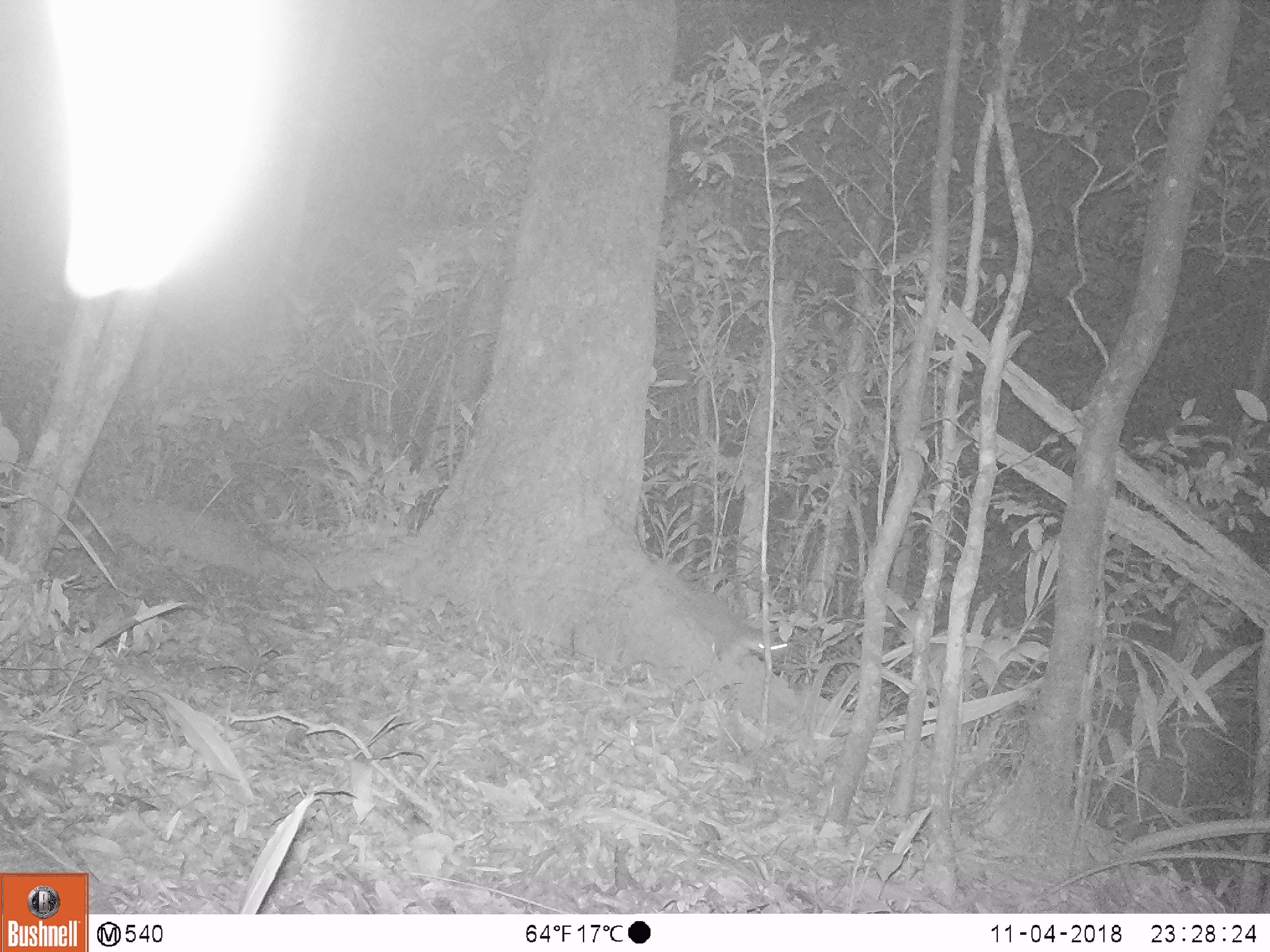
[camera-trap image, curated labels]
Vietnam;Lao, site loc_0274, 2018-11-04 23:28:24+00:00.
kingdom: Animalia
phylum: Chordata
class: Mammalia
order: Carnivora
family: Mustelidae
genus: Melogale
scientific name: Melogale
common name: ferret badger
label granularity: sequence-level